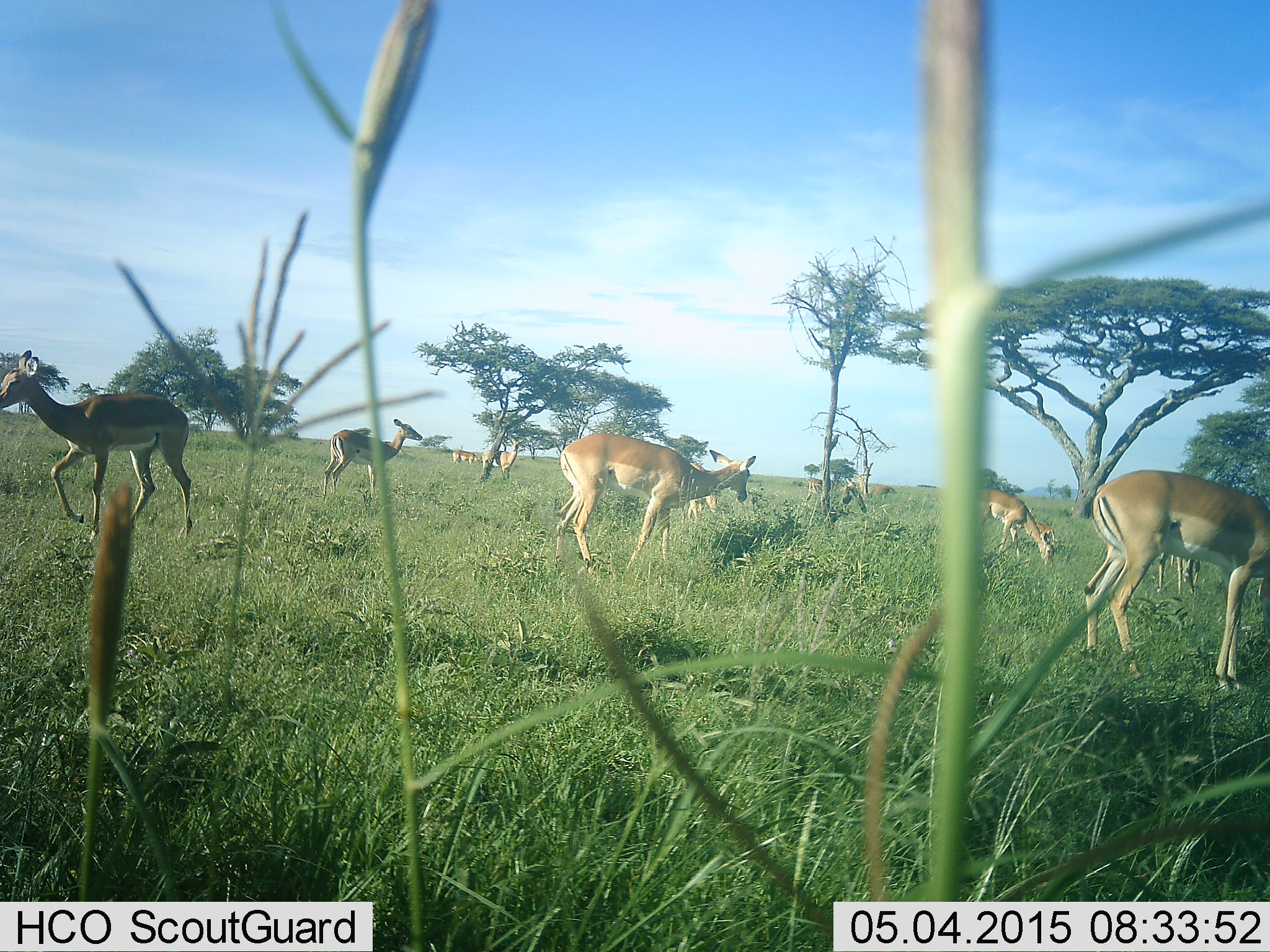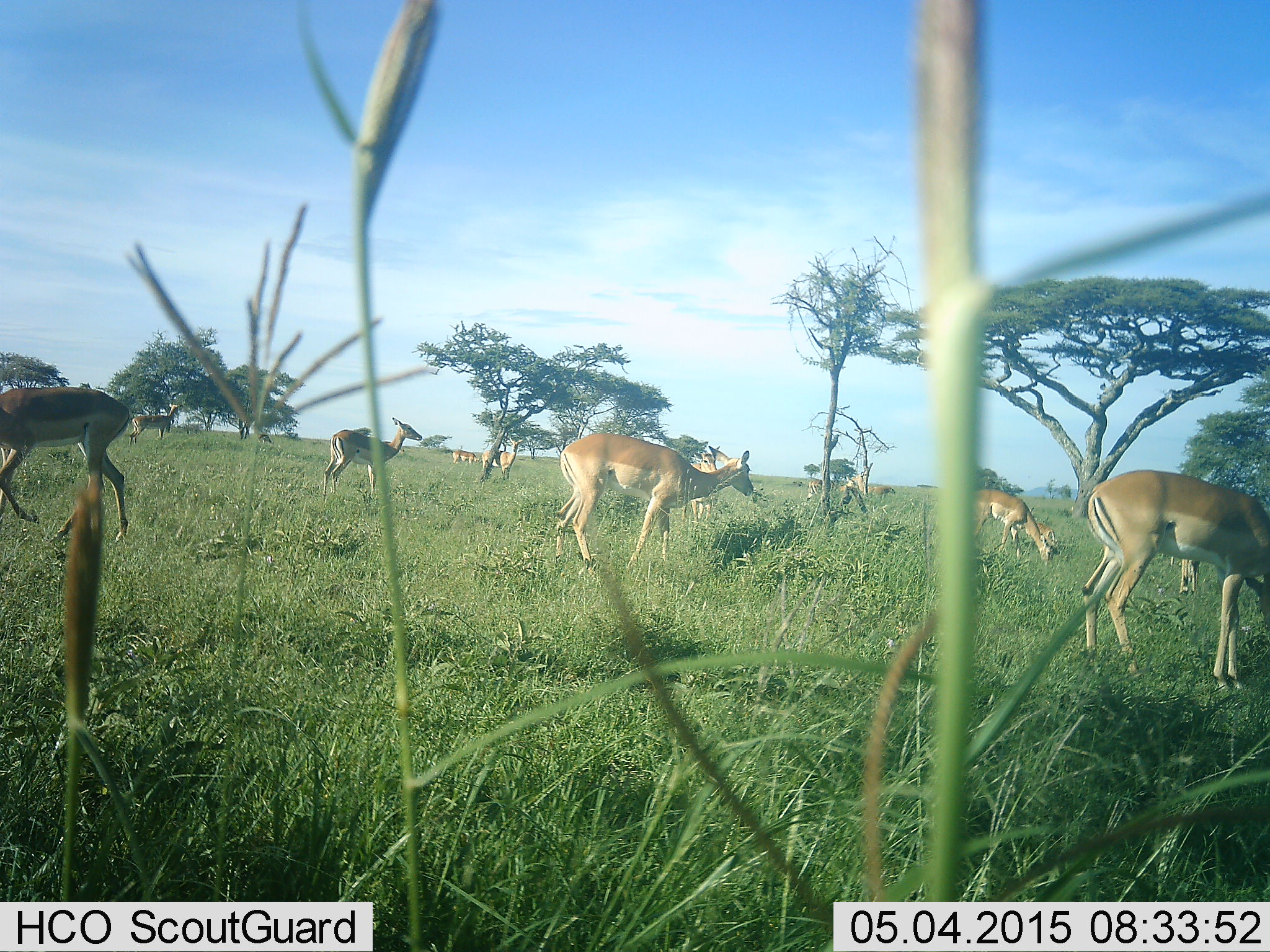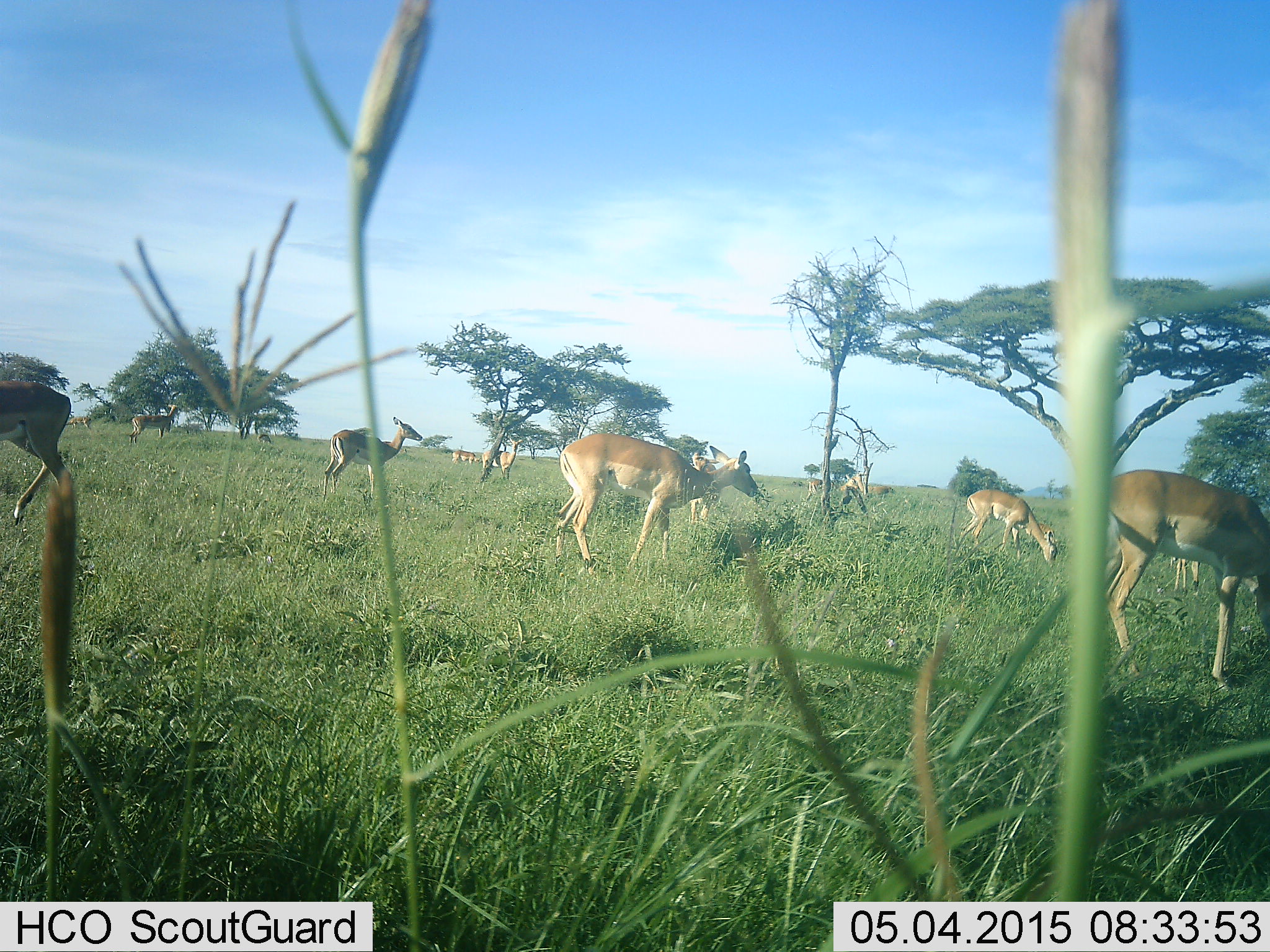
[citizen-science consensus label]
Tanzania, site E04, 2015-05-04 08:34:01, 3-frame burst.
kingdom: Animalia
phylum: Chordata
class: Mammalia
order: Artiodactyla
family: Bovidae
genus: Nanger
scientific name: Nanger granti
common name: grant's gazelle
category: gazellegrants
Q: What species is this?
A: Gazellegrants (grant's gazelle) (Nanger granti).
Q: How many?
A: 10.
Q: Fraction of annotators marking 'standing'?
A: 70%.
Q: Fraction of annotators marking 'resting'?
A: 0%.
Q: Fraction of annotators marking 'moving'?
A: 40%.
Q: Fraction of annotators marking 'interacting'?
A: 0%.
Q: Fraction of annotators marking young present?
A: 0%.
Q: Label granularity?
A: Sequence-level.